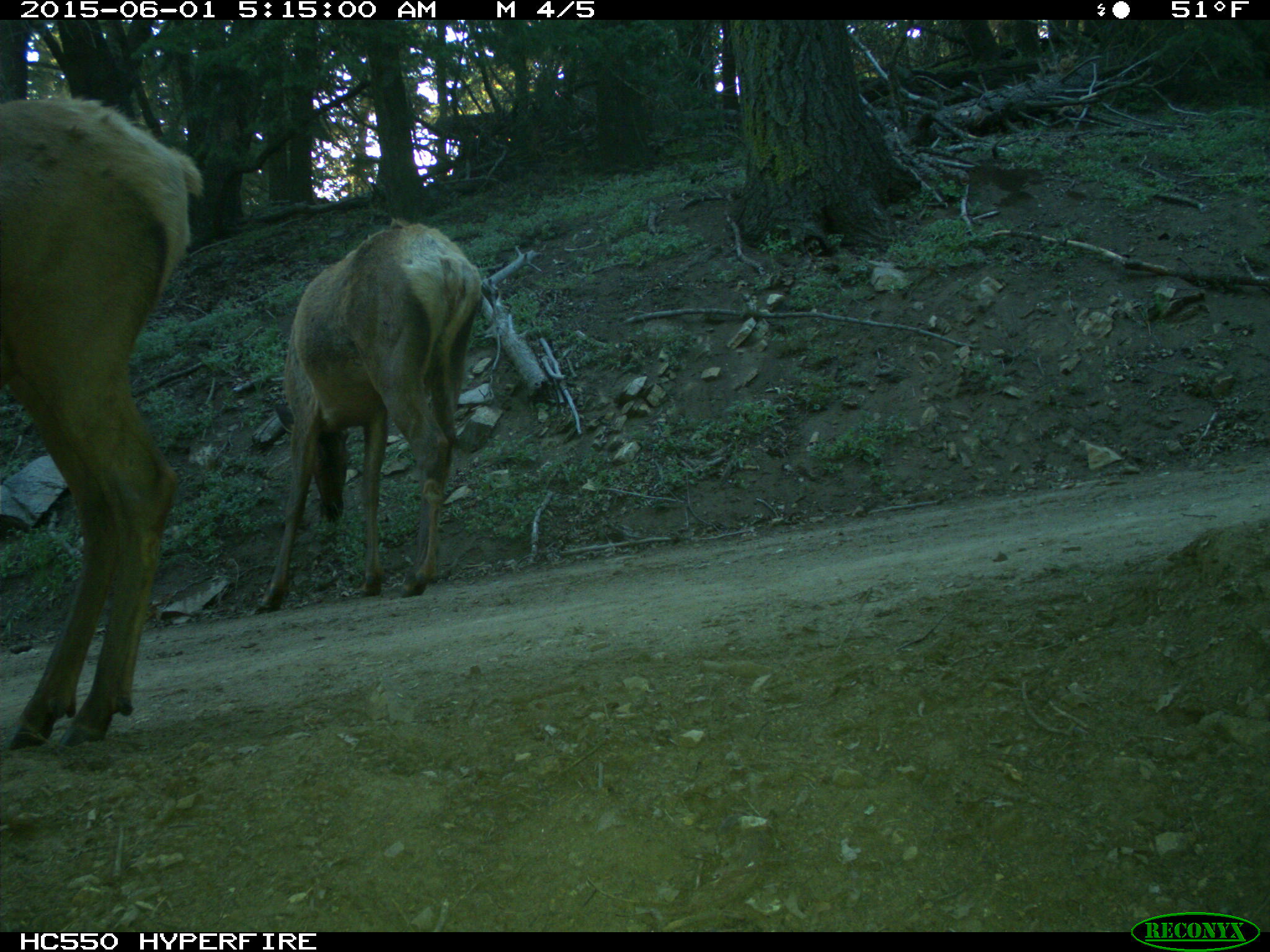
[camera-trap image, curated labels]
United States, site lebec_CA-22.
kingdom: Animalia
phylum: Chordata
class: Mammalia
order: Artiodactyla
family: Cervidae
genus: Cervus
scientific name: Cervus canadensis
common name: elk